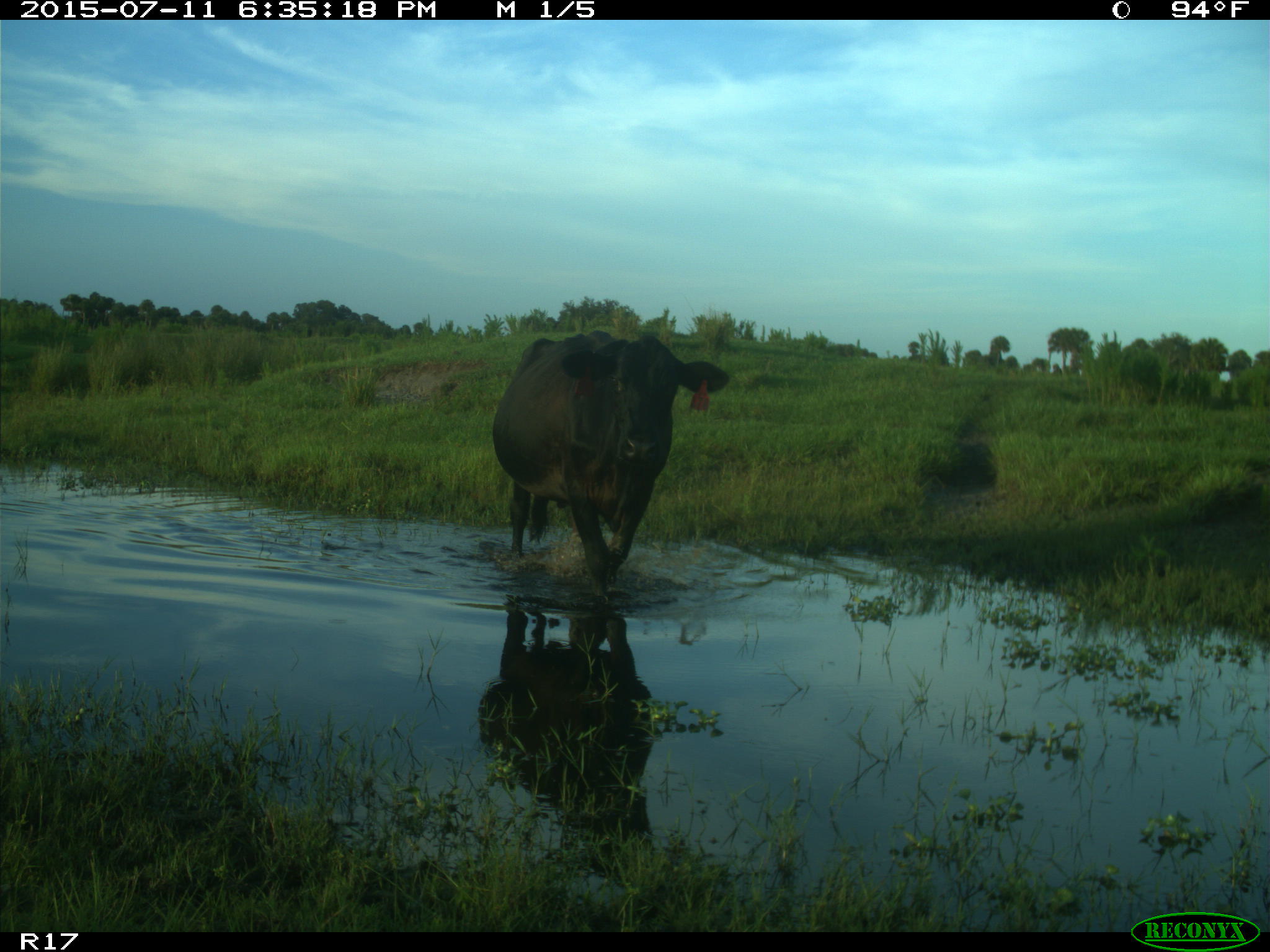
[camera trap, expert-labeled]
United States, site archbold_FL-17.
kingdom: Animalia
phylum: Chordata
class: Mammalia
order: Artiodactyla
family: Bovidae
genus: Bos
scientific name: Bos taurus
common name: domestic cow